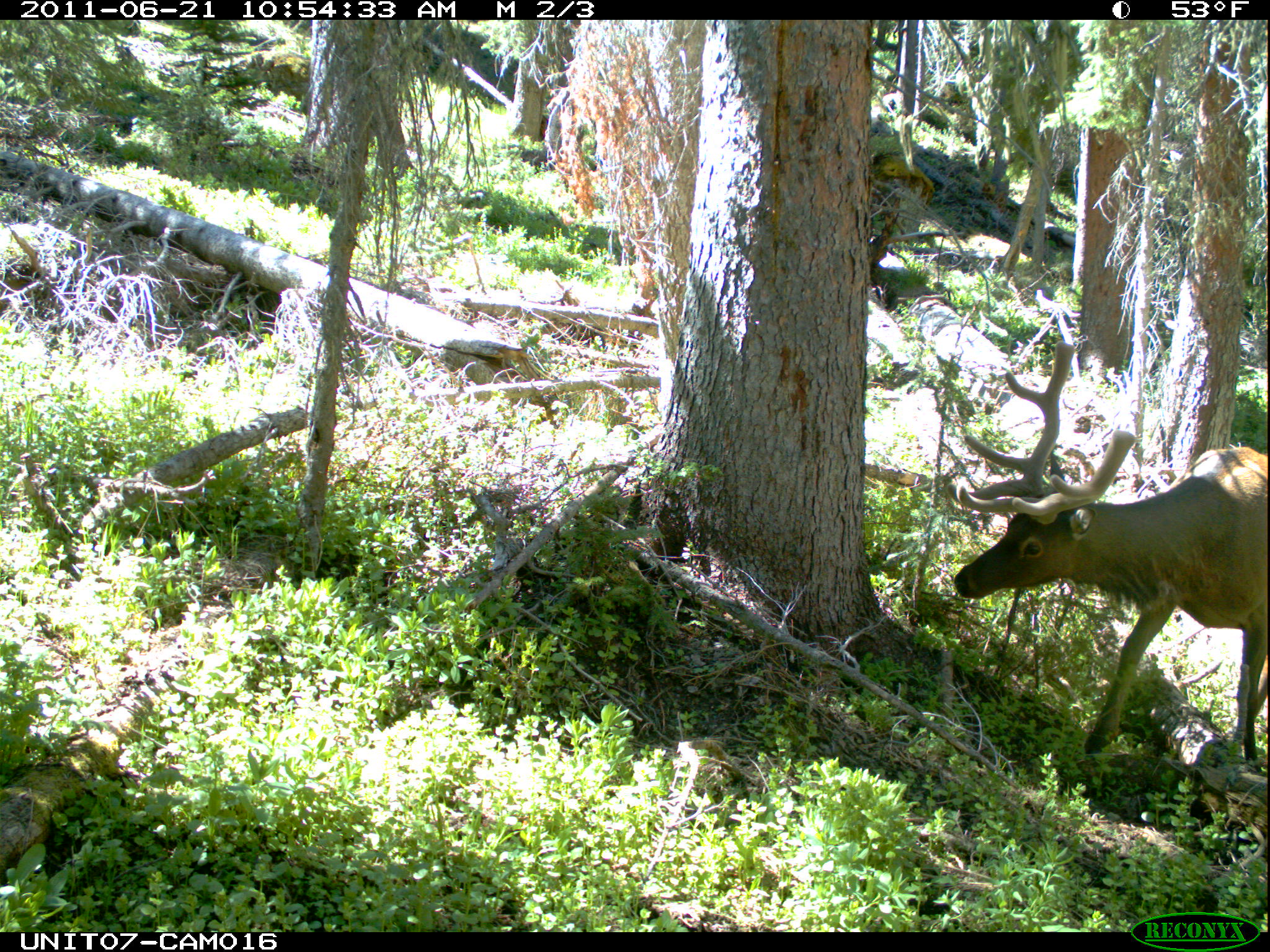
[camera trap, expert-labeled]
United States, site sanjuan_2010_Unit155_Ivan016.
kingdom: Animalia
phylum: Chordata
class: Mammalia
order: Artiodactyla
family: Cervidae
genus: Cervus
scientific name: Cervus elaphus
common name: red deer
Cervus elaphus (red deer).